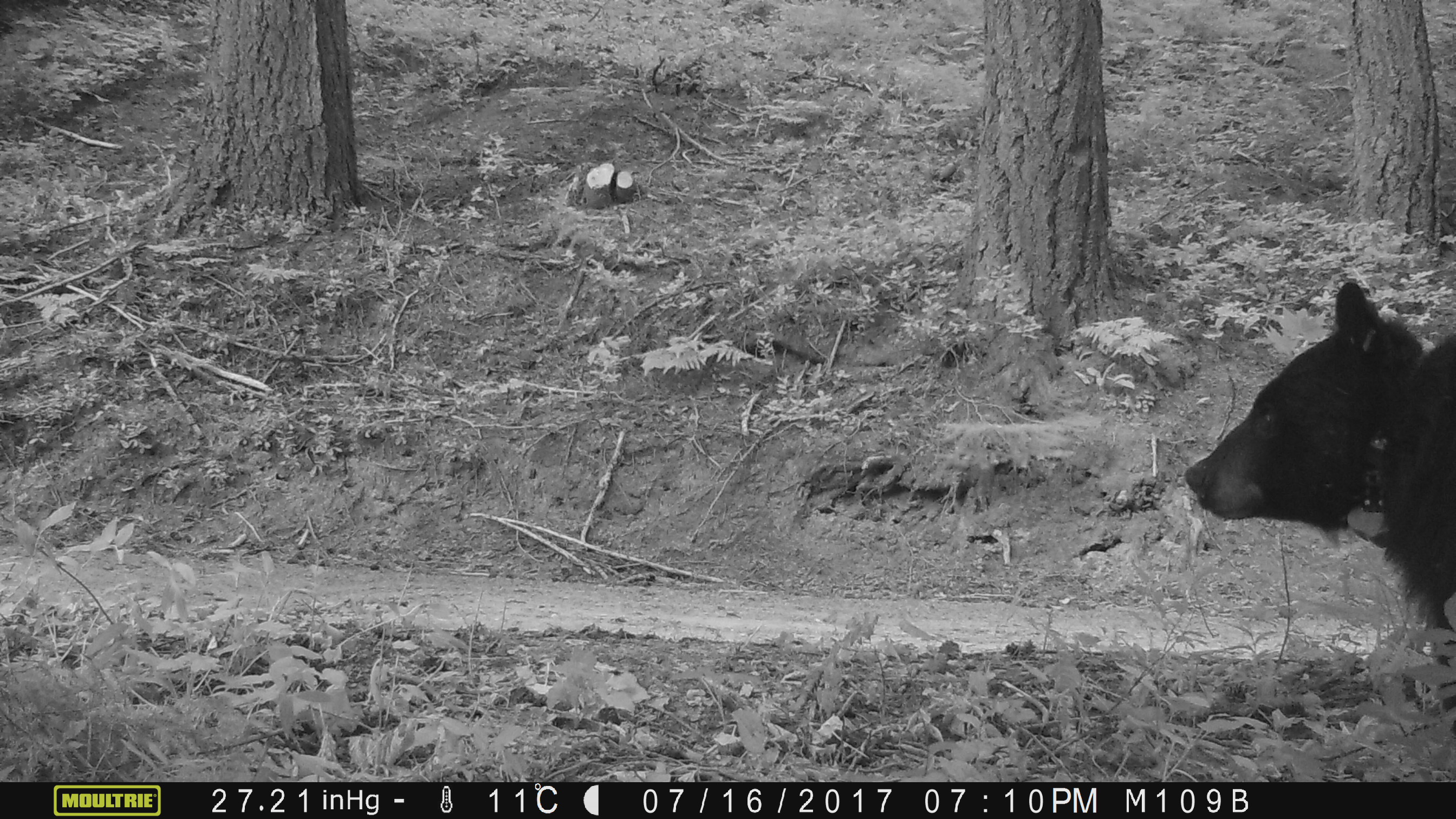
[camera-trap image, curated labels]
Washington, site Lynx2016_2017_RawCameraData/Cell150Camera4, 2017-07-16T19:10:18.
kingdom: Animalia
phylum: Chordata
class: Mammalia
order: Carnivora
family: Ursidae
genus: Ursus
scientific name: Ursus americanus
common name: american black bear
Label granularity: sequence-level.